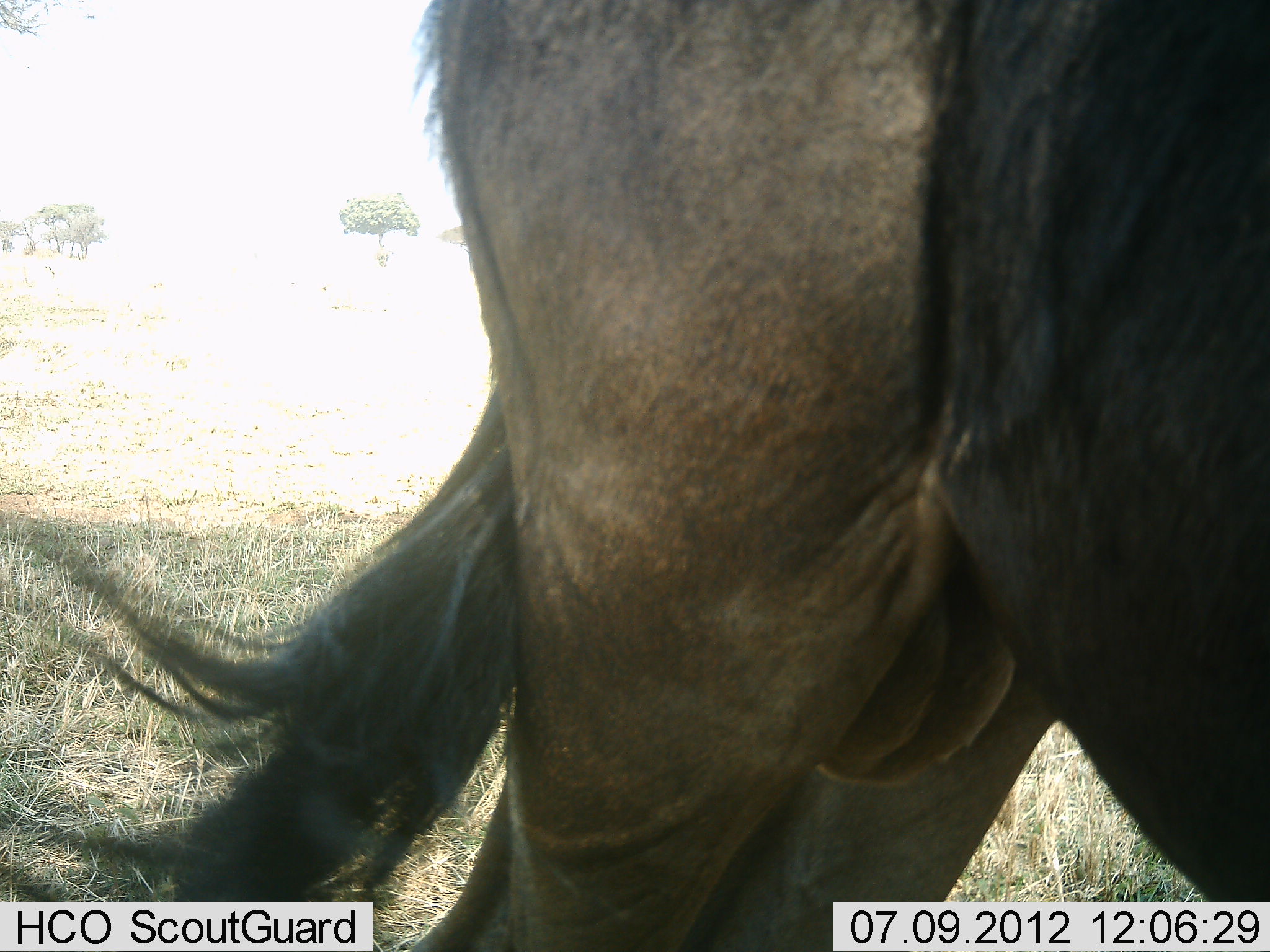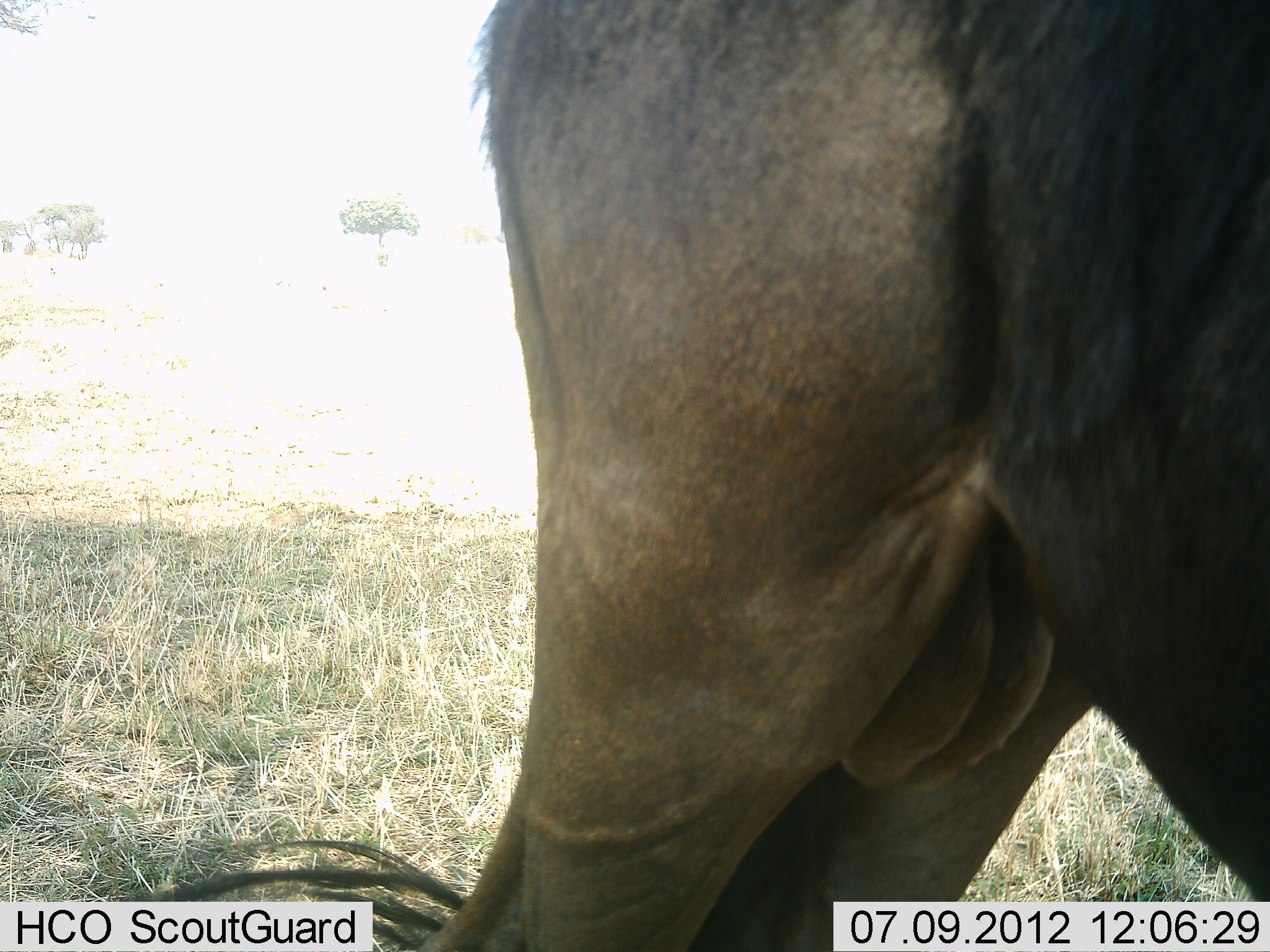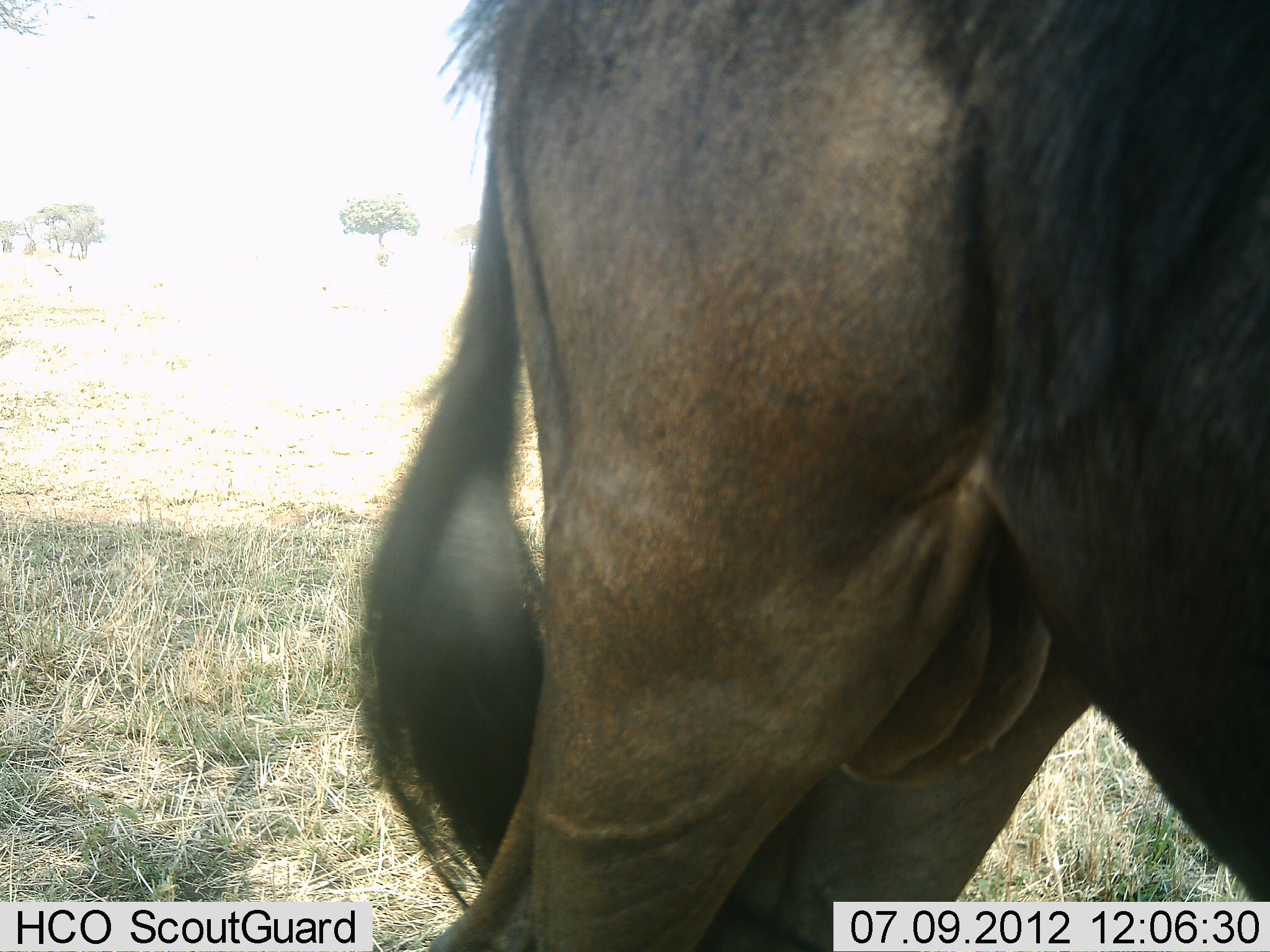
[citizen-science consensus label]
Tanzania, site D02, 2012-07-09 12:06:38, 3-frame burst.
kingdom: Animalia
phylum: Chordata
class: Mammalia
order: Artiodactyla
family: Bovidae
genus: Connochaetes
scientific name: Connochaetes taurinus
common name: blue wildebeest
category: wildebeest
Wildebeest (blue wildebeest) (Connochaetes taurinus), count 1. Behavior (volunteer vote fractions): standing 100%, resting 0%, moving 0%, interacting 0%. Young present (vote fraction): 0%. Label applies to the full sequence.